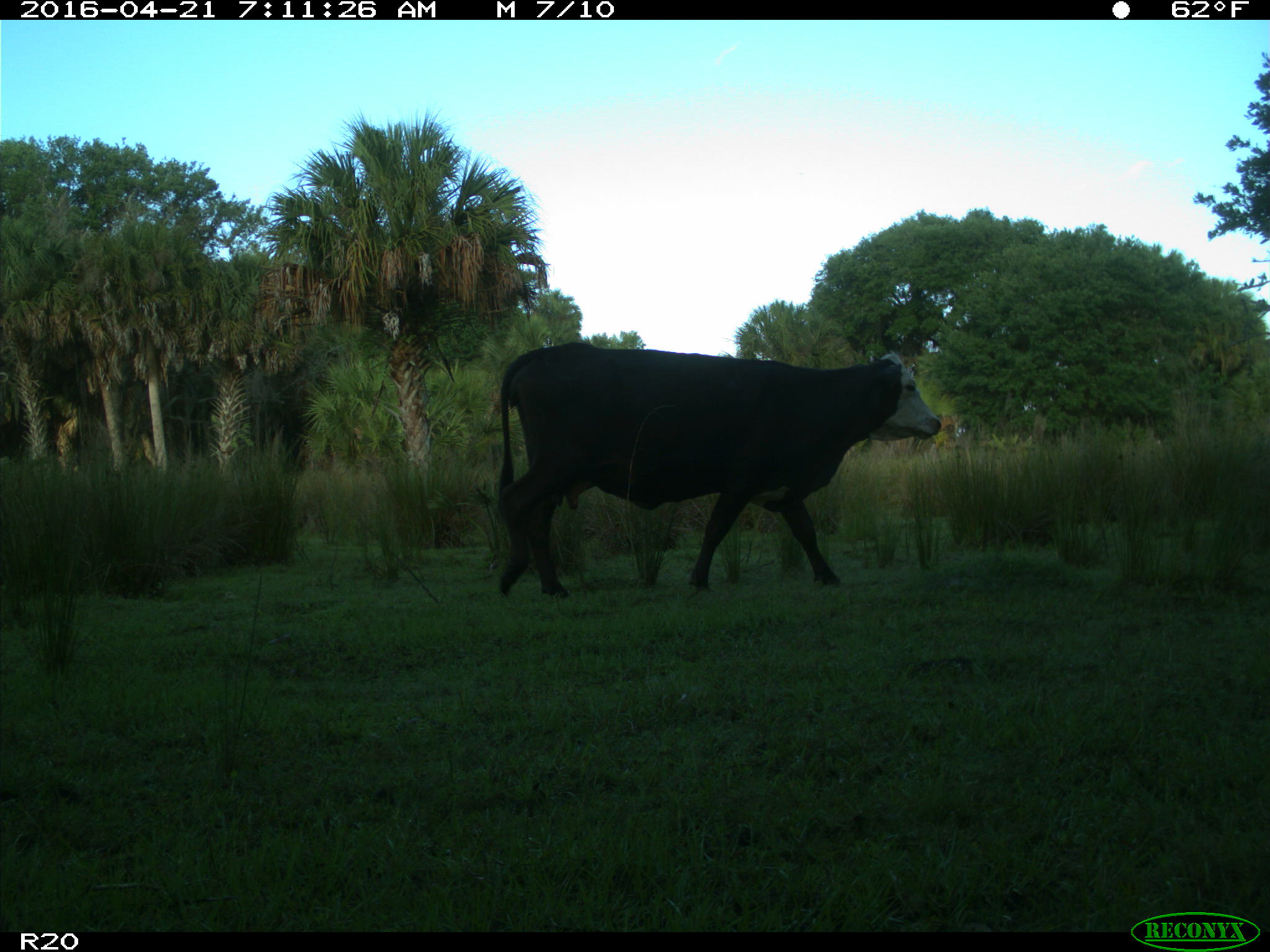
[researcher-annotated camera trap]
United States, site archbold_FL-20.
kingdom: Animalia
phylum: Chordata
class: Mammalia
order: Artiodactyla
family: Bovidae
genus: Bos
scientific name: Bos taurus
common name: domestic cow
Bos taurus (domestic cow).